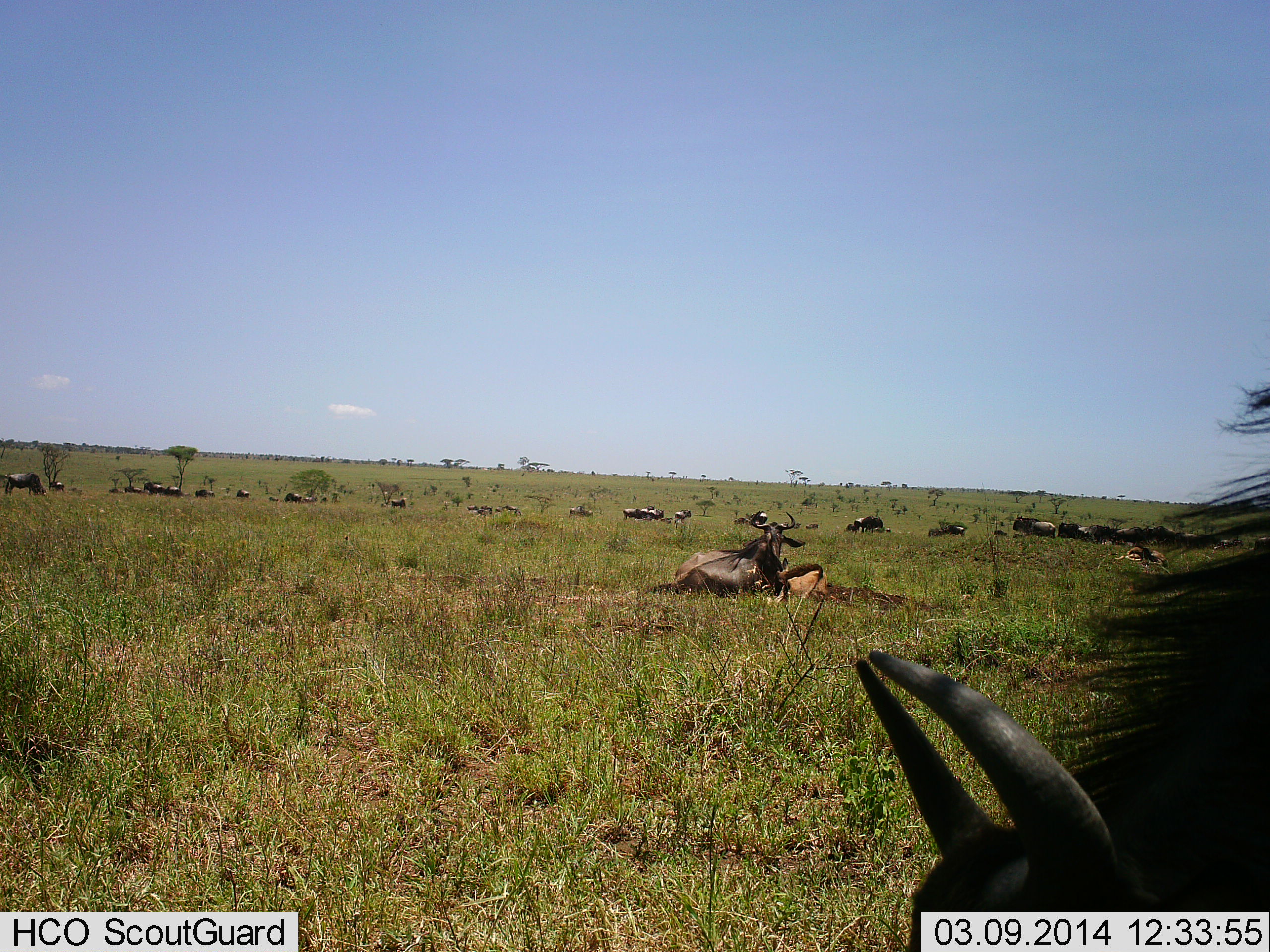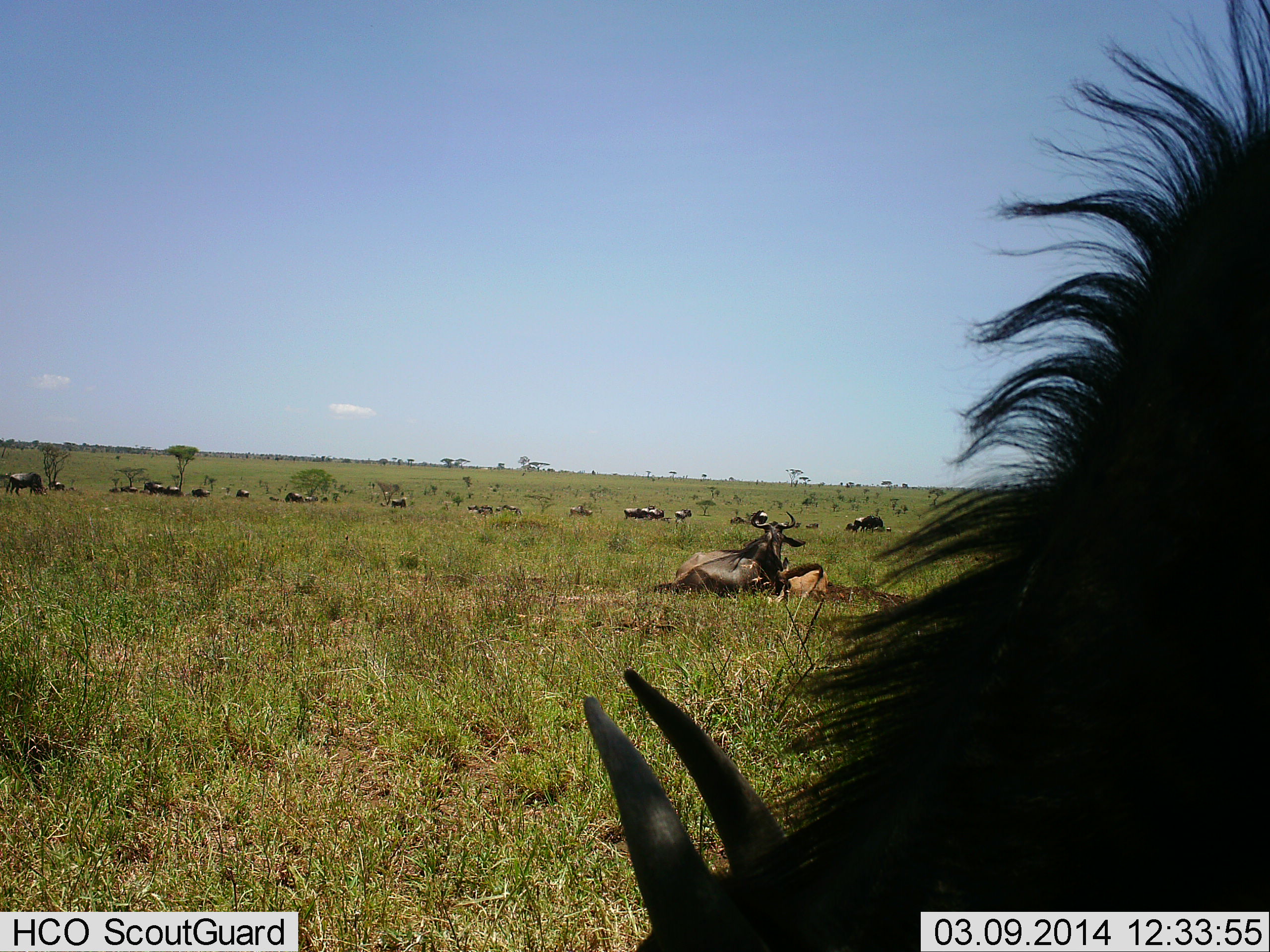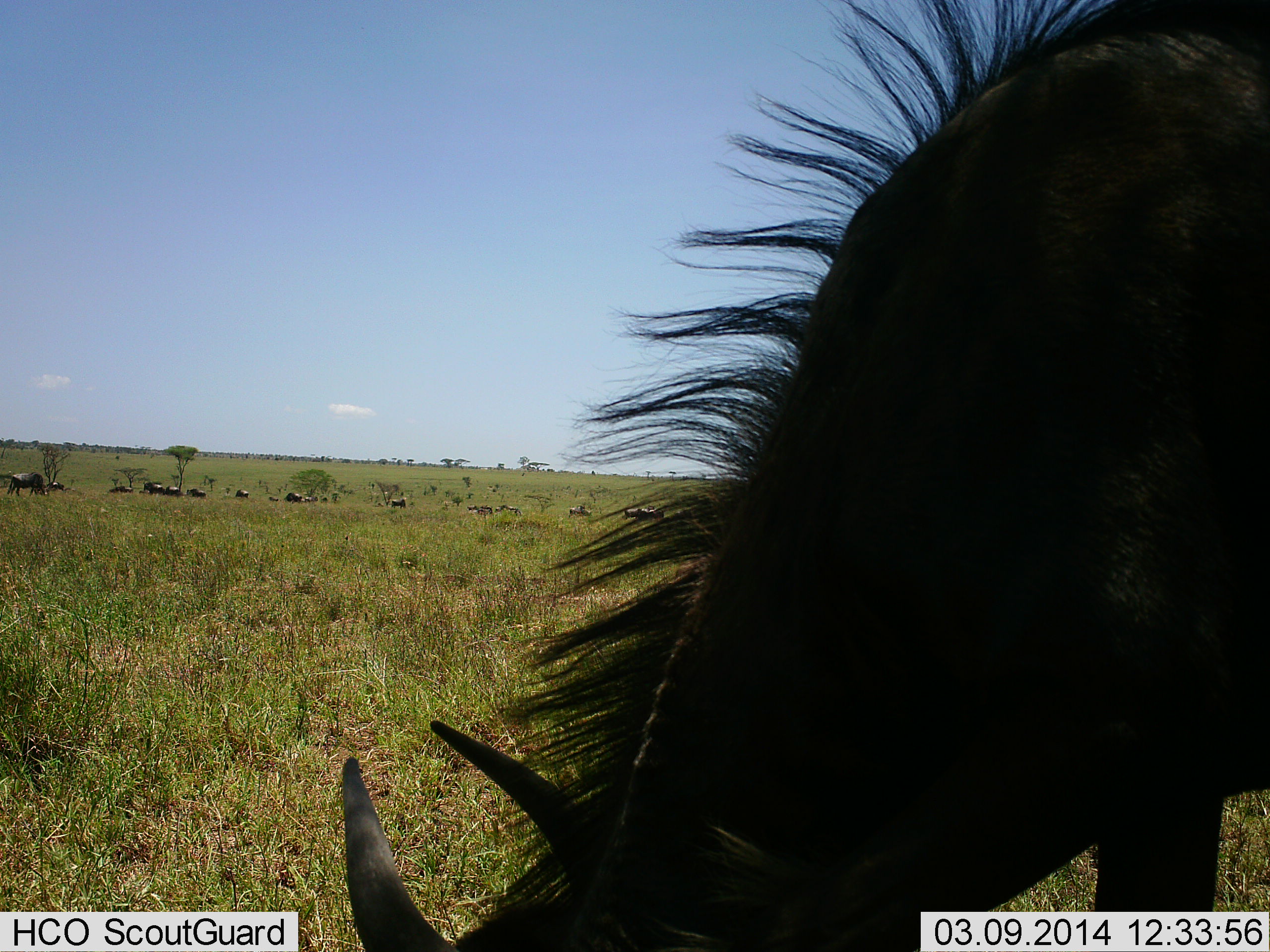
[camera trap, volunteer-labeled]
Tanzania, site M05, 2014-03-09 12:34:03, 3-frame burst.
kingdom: Animalia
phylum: Chordata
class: Mammalia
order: Artiodactyla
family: Bovidae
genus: Connochaetes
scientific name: Connochaetes taurinus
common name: blue wildebeest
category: wildebeest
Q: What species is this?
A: Wildebeest (blue wildebeest) (Connochaetes taurinus).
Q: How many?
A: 11-50.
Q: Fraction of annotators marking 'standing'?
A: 80%.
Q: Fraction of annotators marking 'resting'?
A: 100%.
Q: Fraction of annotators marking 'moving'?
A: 20%.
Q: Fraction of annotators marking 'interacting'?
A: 0%.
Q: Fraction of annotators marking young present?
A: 40%.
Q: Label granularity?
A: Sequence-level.